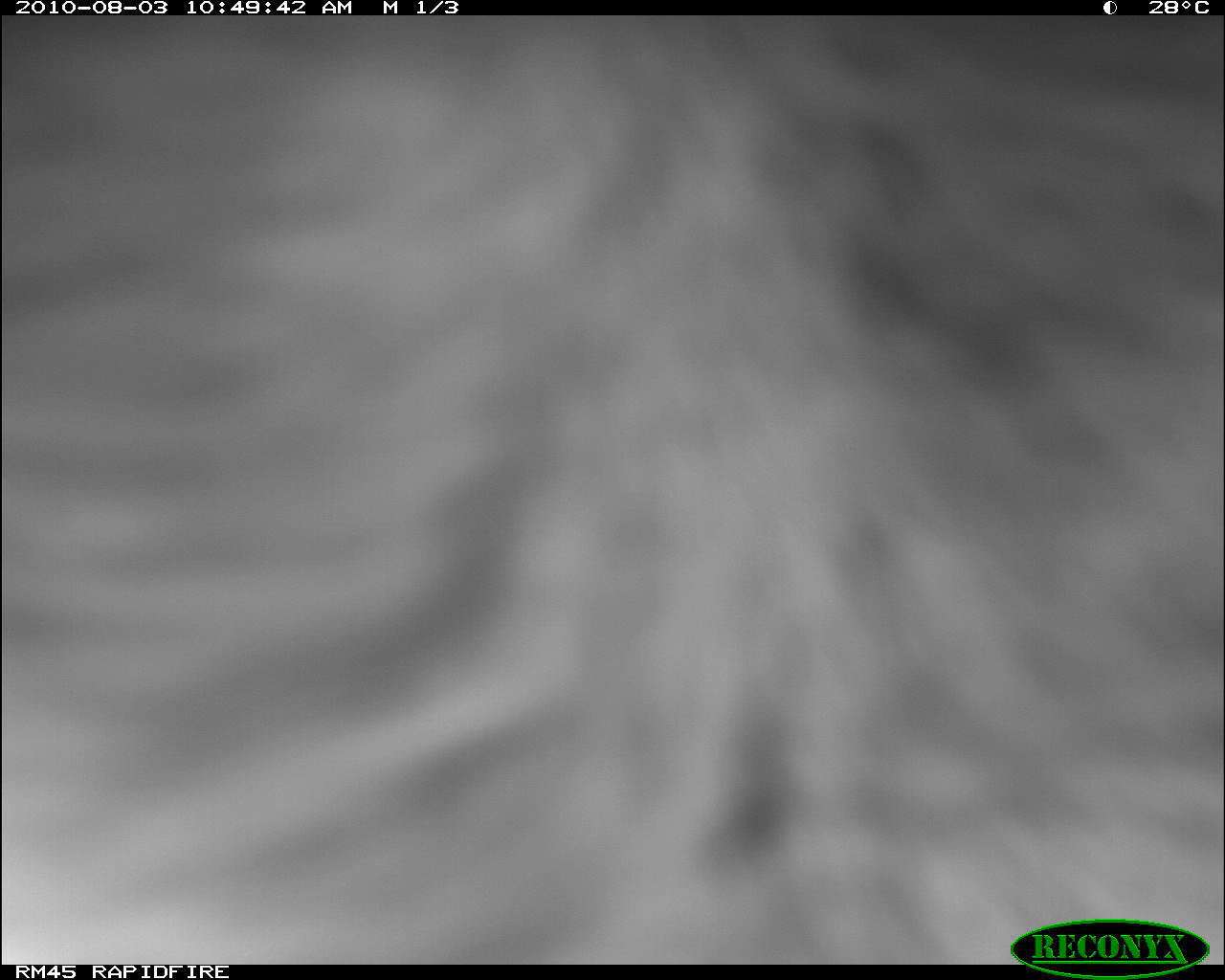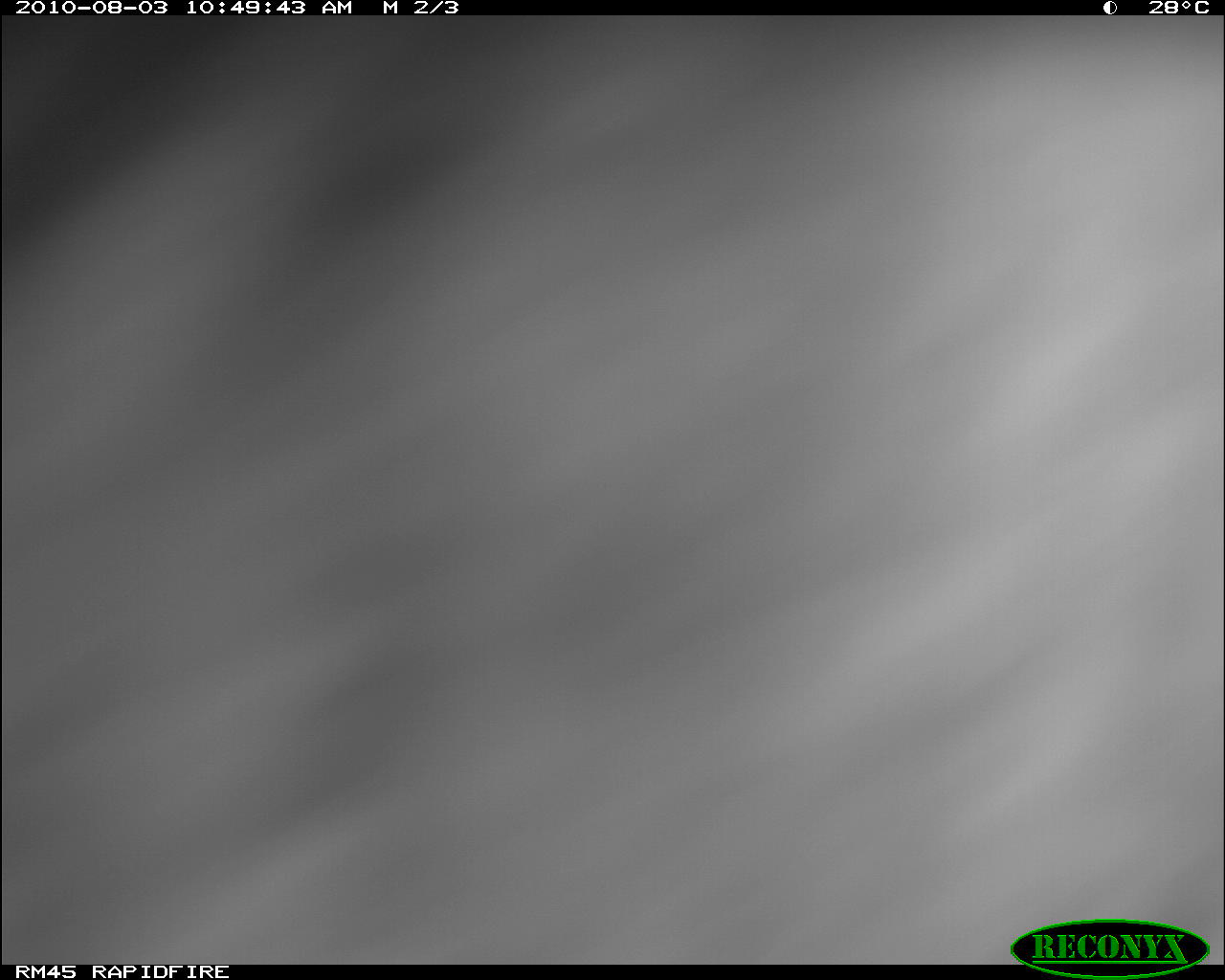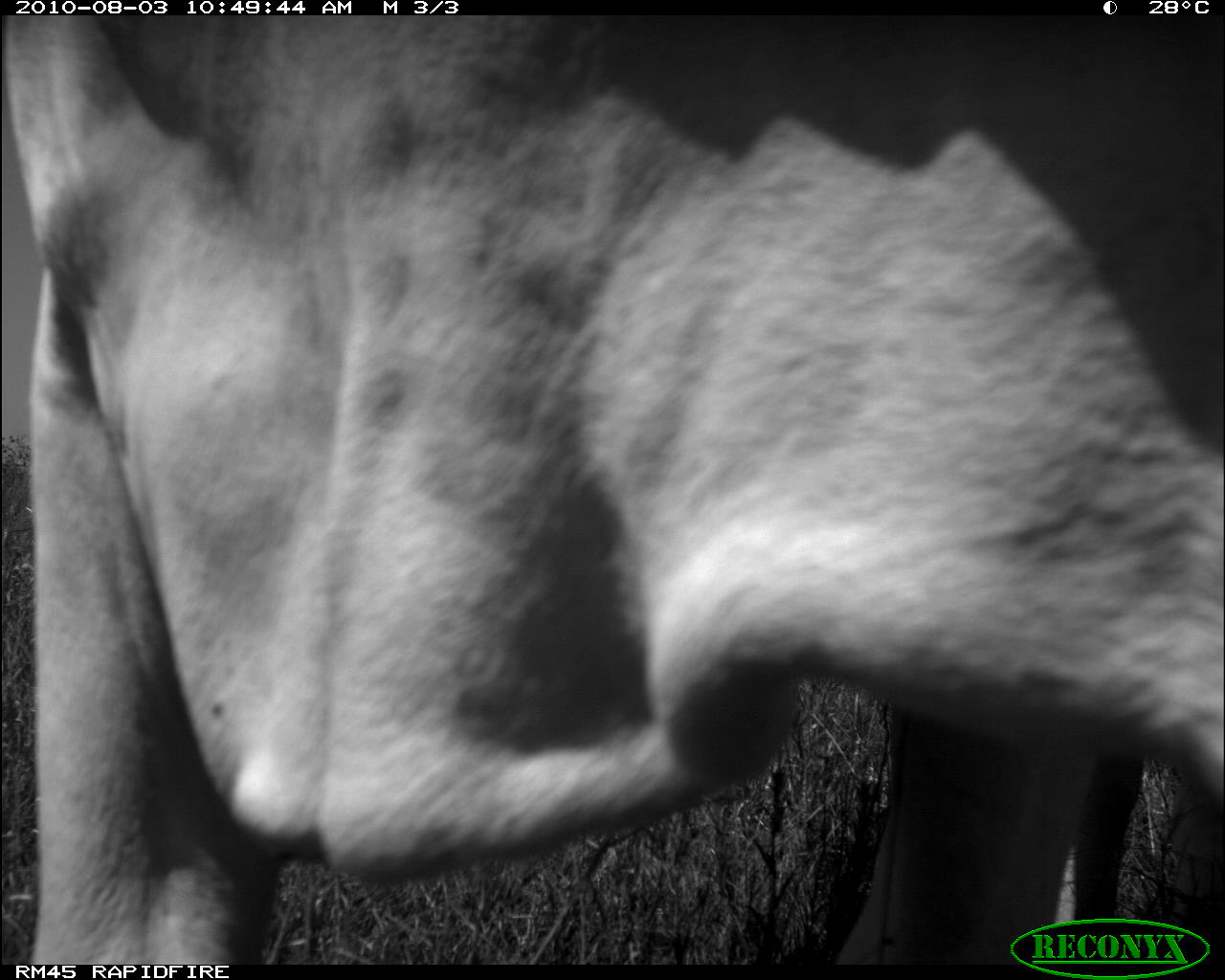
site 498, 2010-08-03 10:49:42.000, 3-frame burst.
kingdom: Animalia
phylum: Chordata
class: Mammalia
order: Artiodactyla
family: Bovidae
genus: Tragelaphus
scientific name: Tragelaphus oryx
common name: eland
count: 1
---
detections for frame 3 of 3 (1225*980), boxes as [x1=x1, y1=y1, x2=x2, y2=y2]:
tragelaphus oryx: [x1=3, y1=18, x2=1224, y2=958]